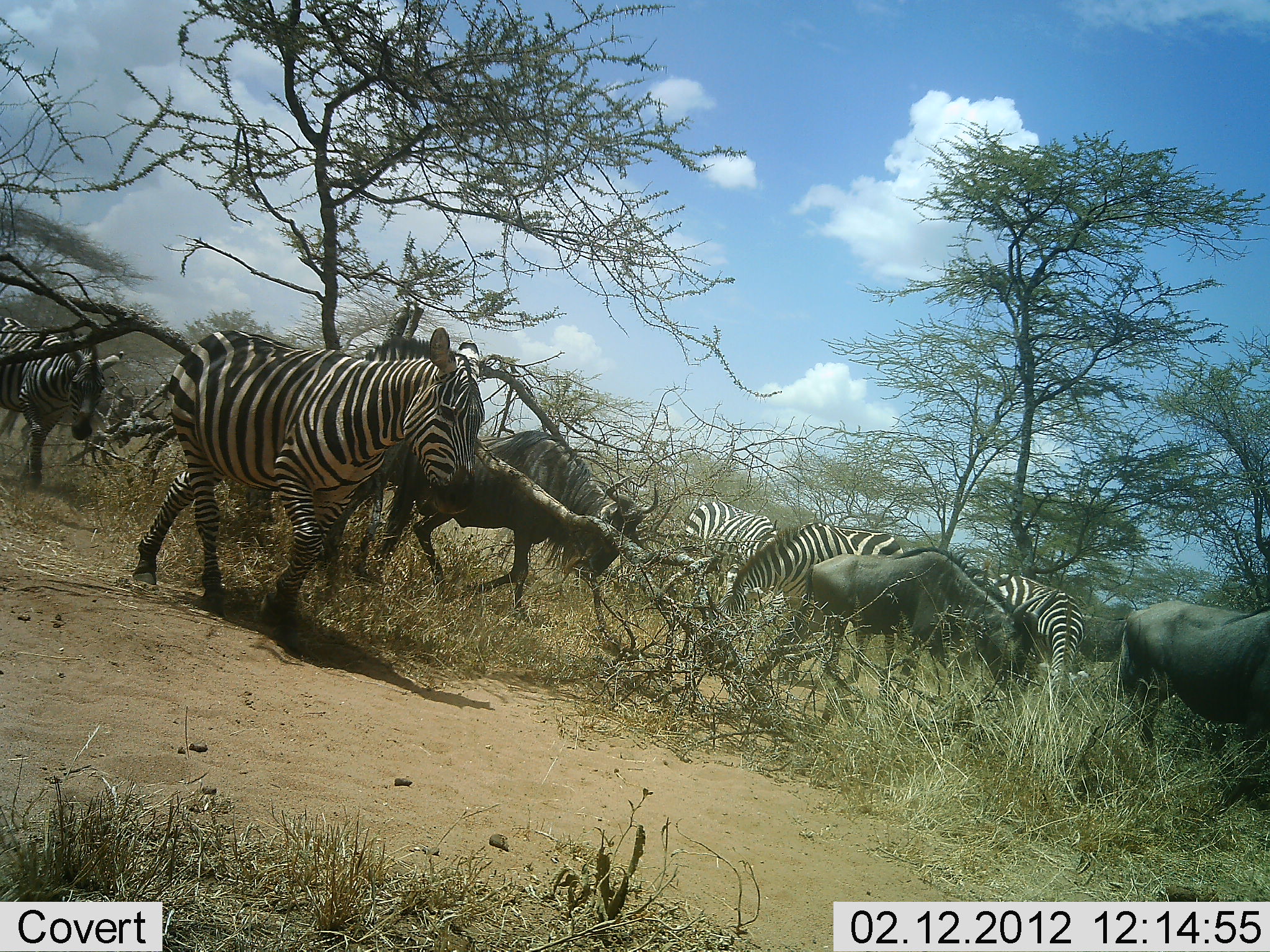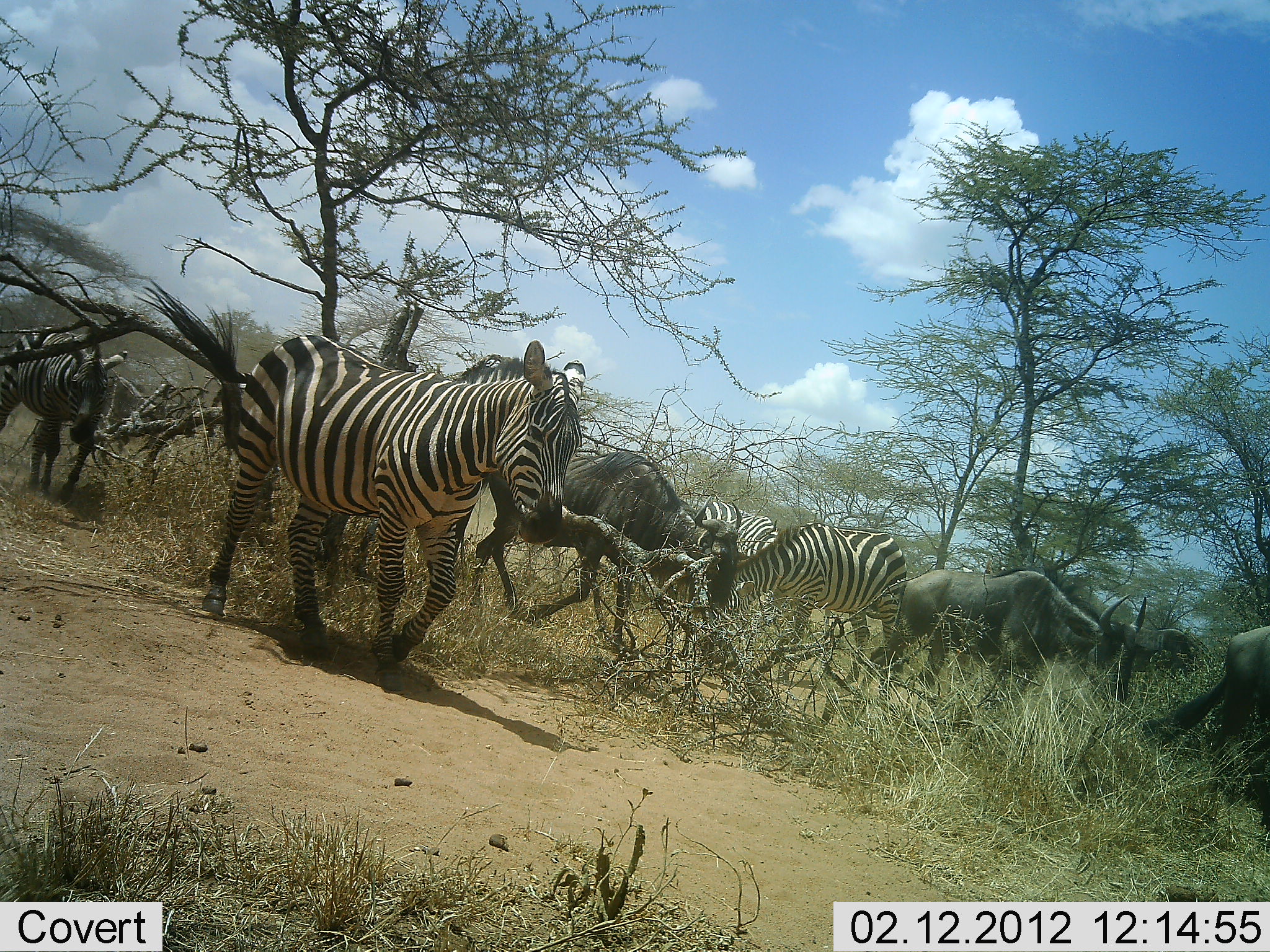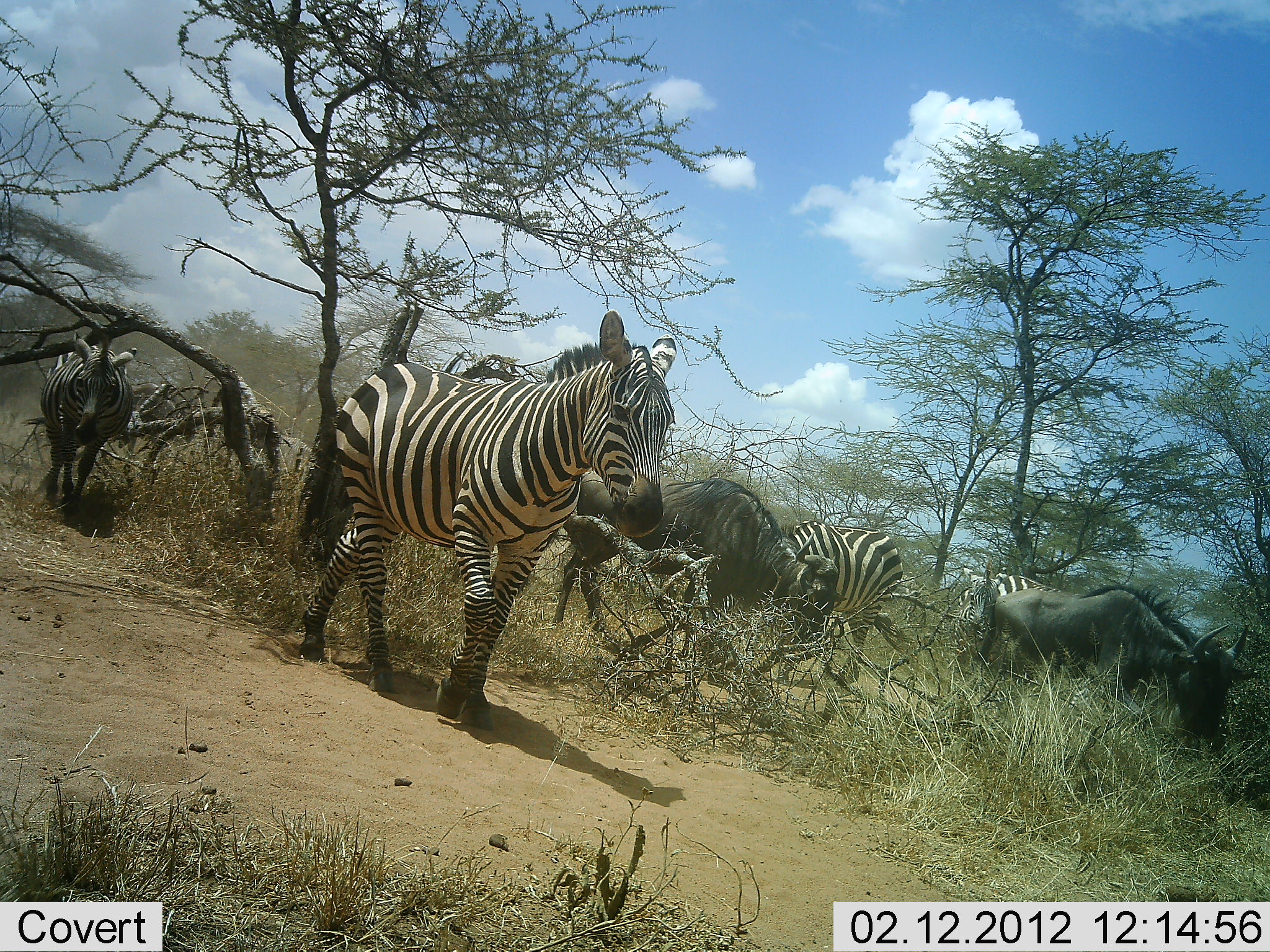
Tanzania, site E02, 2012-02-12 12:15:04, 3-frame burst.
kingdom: Animalia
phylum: Chordata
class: Mammalia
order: Artiodactyla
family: Bovidae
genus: Connochaetes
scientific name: Connochaetes taurinus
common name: blue wildebeest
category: wildebeest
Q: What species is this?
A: Wildebeest (blue wildebeest) (Connochaetes taurinus).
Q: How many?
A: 4.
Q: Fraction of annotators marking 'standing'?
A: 0%.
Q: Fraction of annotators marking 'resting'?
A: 0%.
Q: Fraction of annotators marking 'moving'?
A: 100%.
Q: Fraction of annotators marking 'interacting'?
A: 0%.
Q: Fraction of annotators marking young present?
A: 0%.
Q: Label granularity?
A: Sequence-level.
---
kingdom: Animalia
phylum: Chordata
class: Mammalia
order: Perissodactyla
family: Equidae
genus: Equus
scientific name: Equus quagga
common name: plains zebra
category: zebra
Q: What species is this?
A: Zebra (plains zebra) (Equus quagga).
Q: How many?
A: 5.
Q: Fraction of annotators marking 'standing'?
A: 14%.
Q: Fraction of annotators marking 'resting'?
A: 0%.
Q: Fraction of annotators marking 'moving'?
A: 100%.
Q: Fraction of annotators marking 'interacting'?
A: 0%.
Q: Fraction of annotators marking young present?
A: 0%.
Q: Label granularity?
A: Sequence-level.